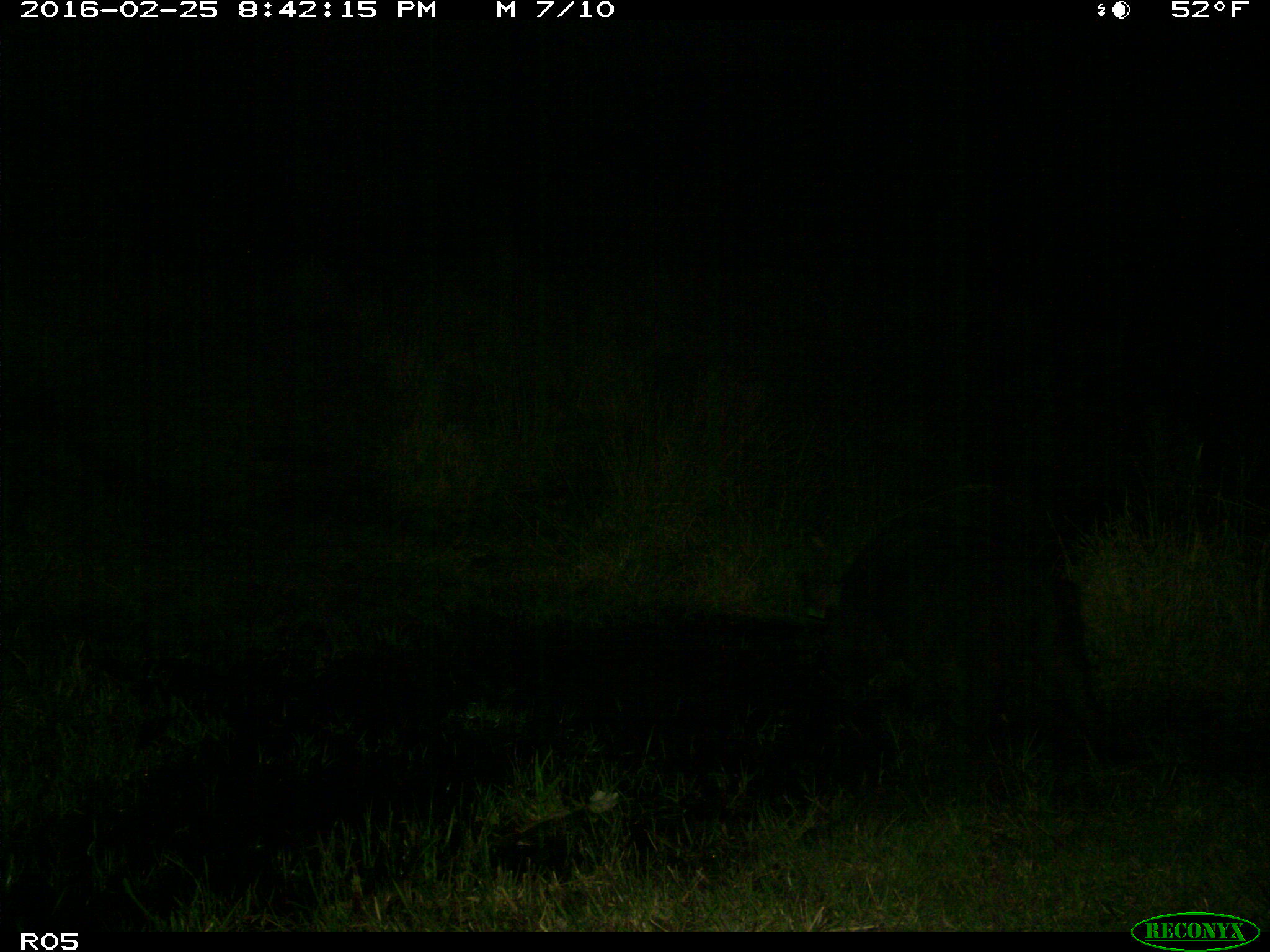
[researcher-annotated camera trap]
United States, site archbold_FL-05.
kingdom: Animalia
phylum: Chordata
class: Mammalia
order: Artiodactyla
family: Suidae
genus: Sus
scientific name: Sus scrofa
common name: wild boar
Sus scrofa (wild boar).